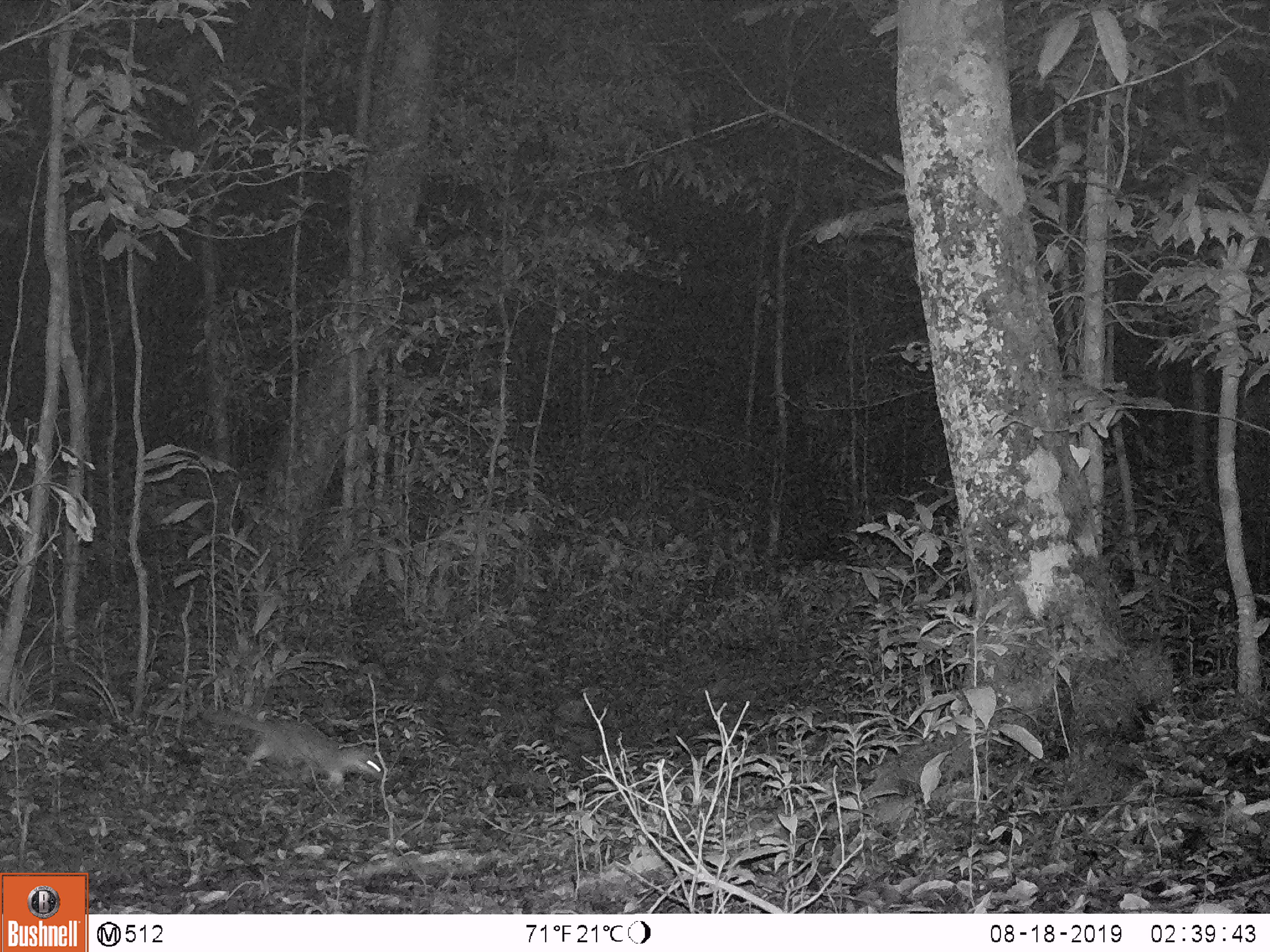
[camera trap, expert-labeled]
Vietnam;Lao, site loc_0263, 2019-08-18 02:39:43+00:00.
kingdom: Animalia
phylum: Chordata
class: Mammalia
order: Carnivora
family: Mustelidae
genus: Melogale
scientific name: Melogale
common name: ferret badger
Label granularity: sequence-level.